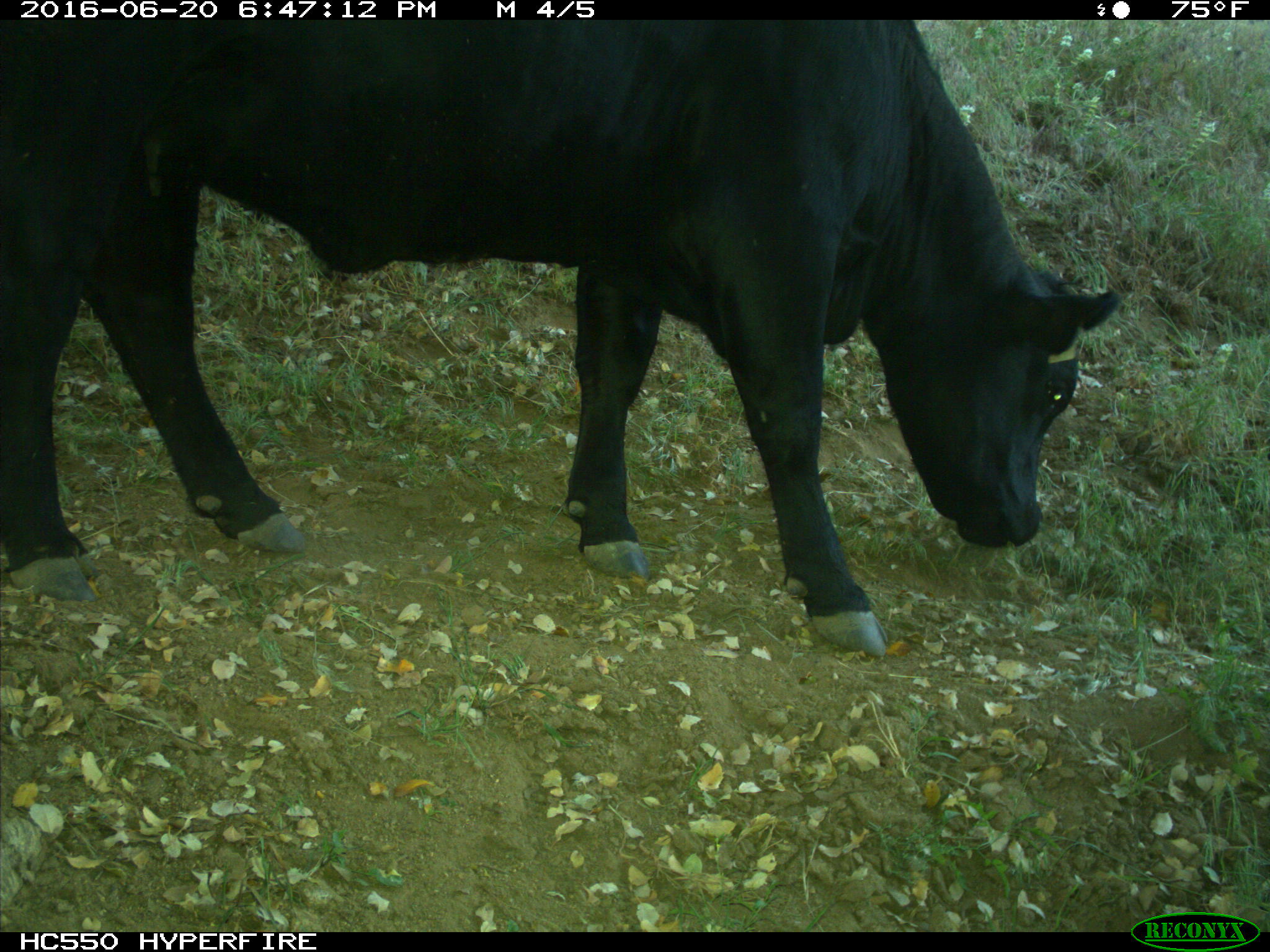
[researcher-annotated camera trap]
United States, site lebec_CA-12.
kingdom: Animalia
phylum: Chordata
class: Mammalia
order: Artiodactyla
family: Bovidae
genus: Bos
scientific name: Bos taurus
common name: domestic cow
Bos taurus (domestic cow).